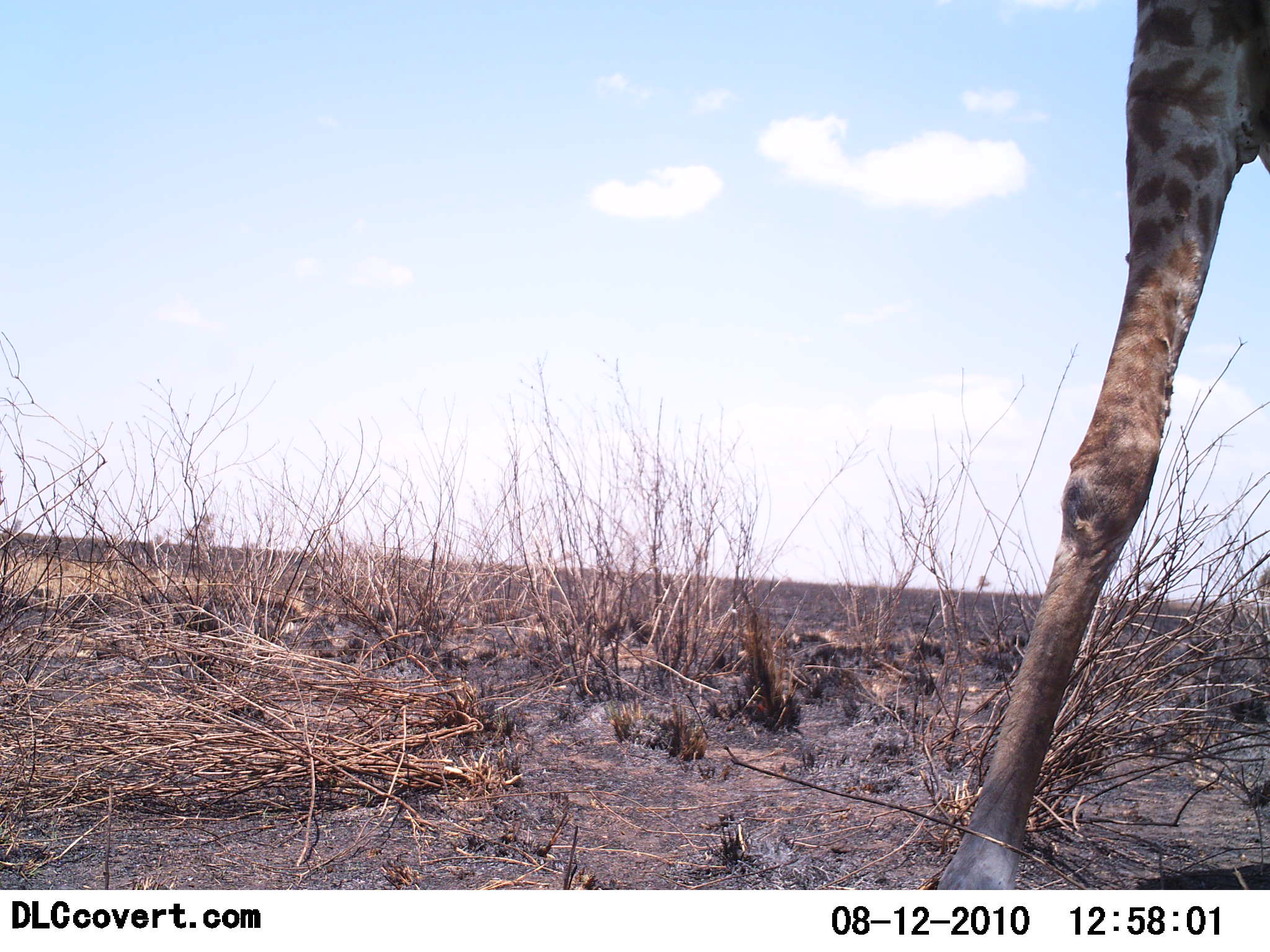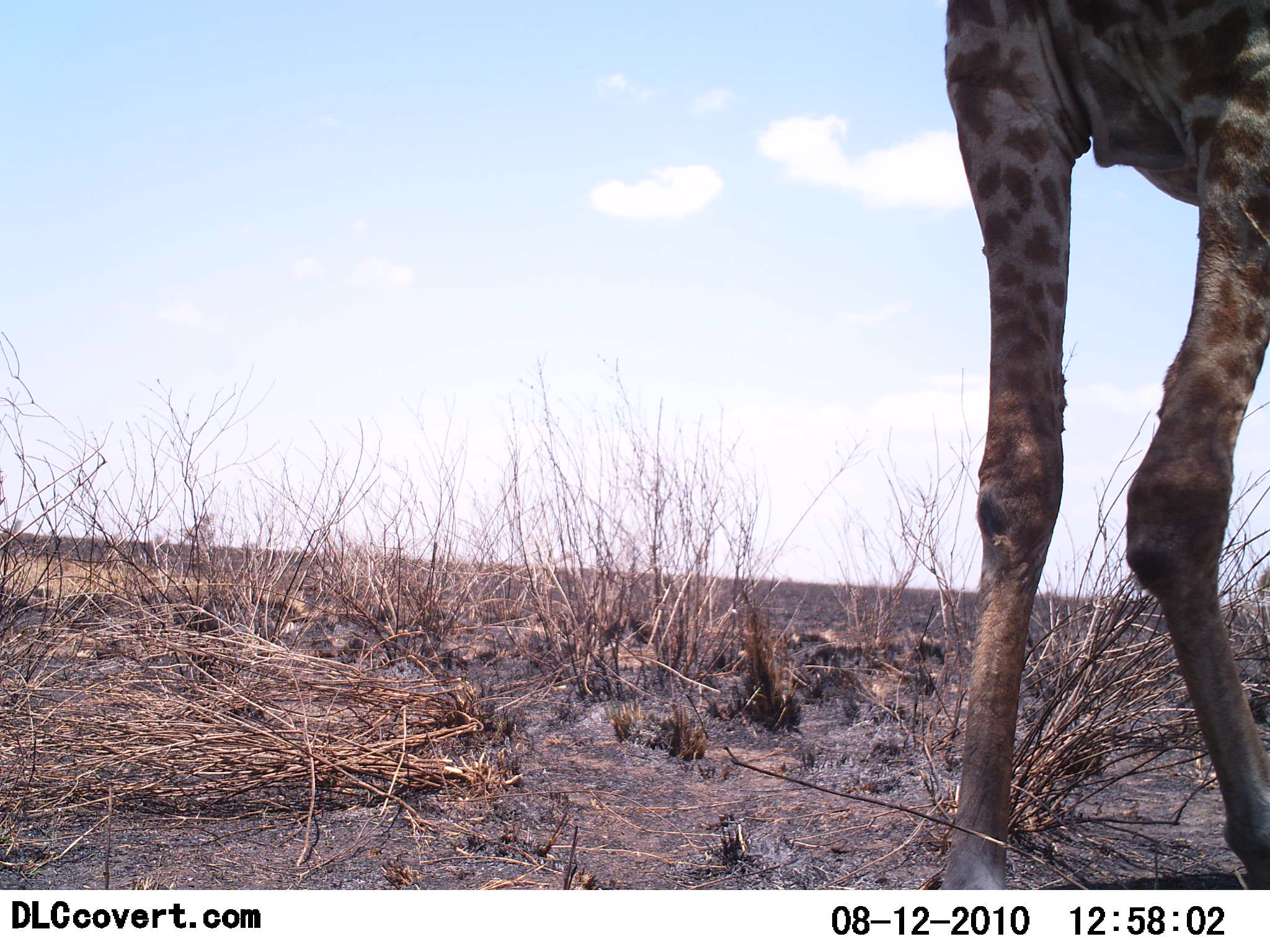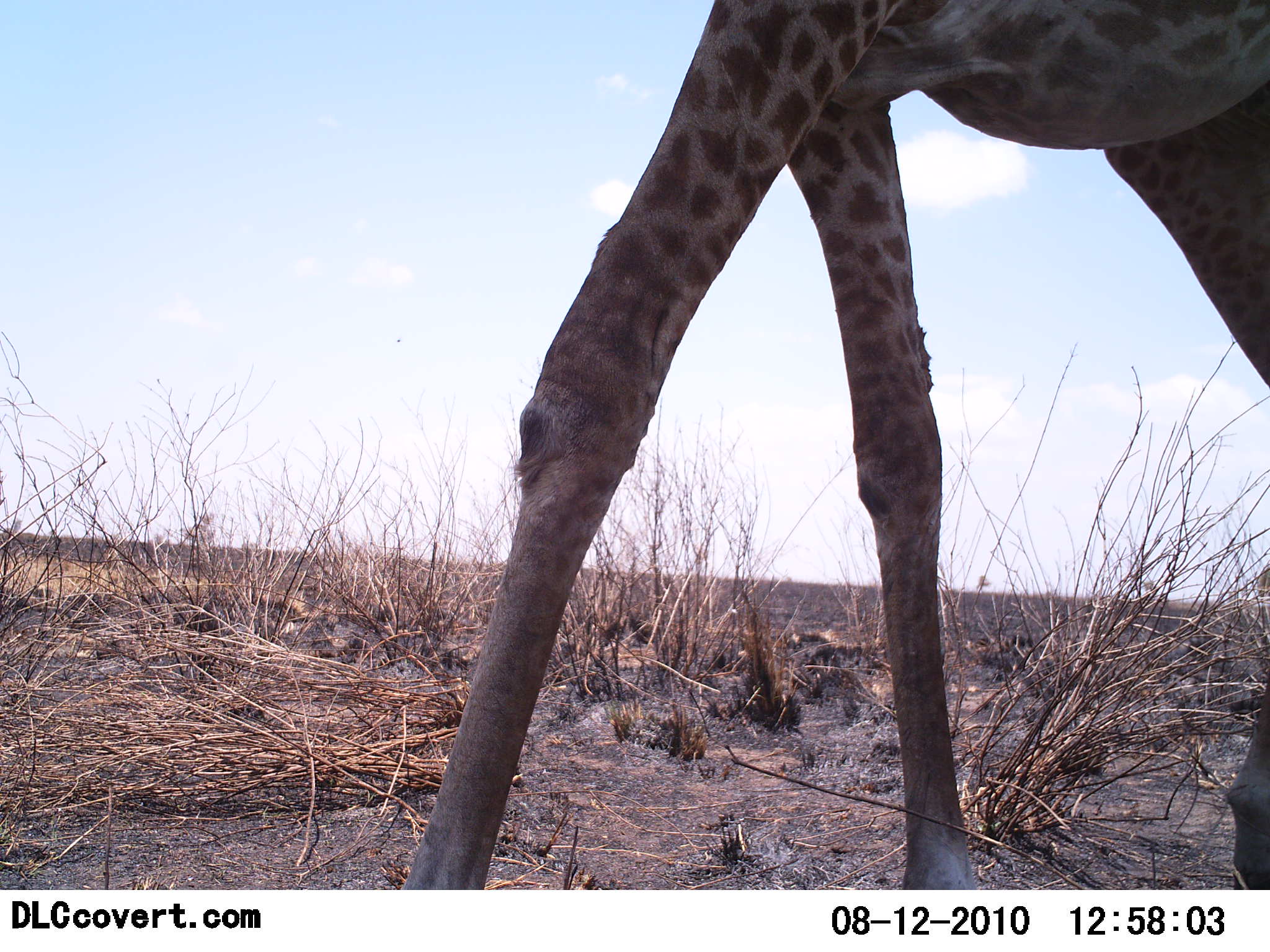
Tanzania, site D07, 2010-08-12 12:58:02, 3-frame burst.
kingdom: Animalia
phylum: Chordata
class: Mammalia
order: Artiodactyla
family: Giraffidae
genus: Giraffa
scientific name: Giraffa camelopardalis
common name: giraffe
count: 1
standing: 7%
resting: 0%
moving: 93%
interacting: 0%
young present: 0%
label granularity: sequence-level